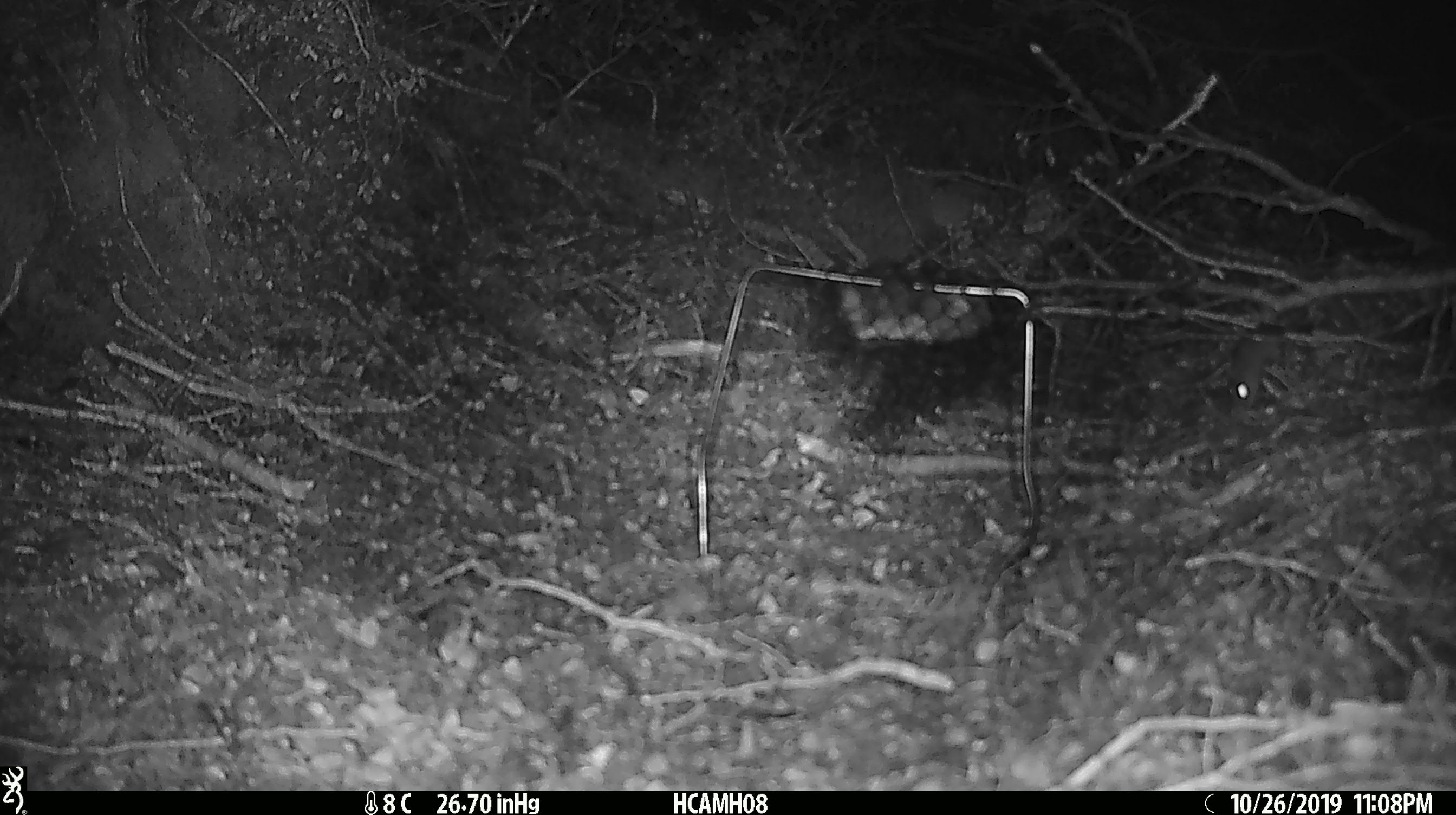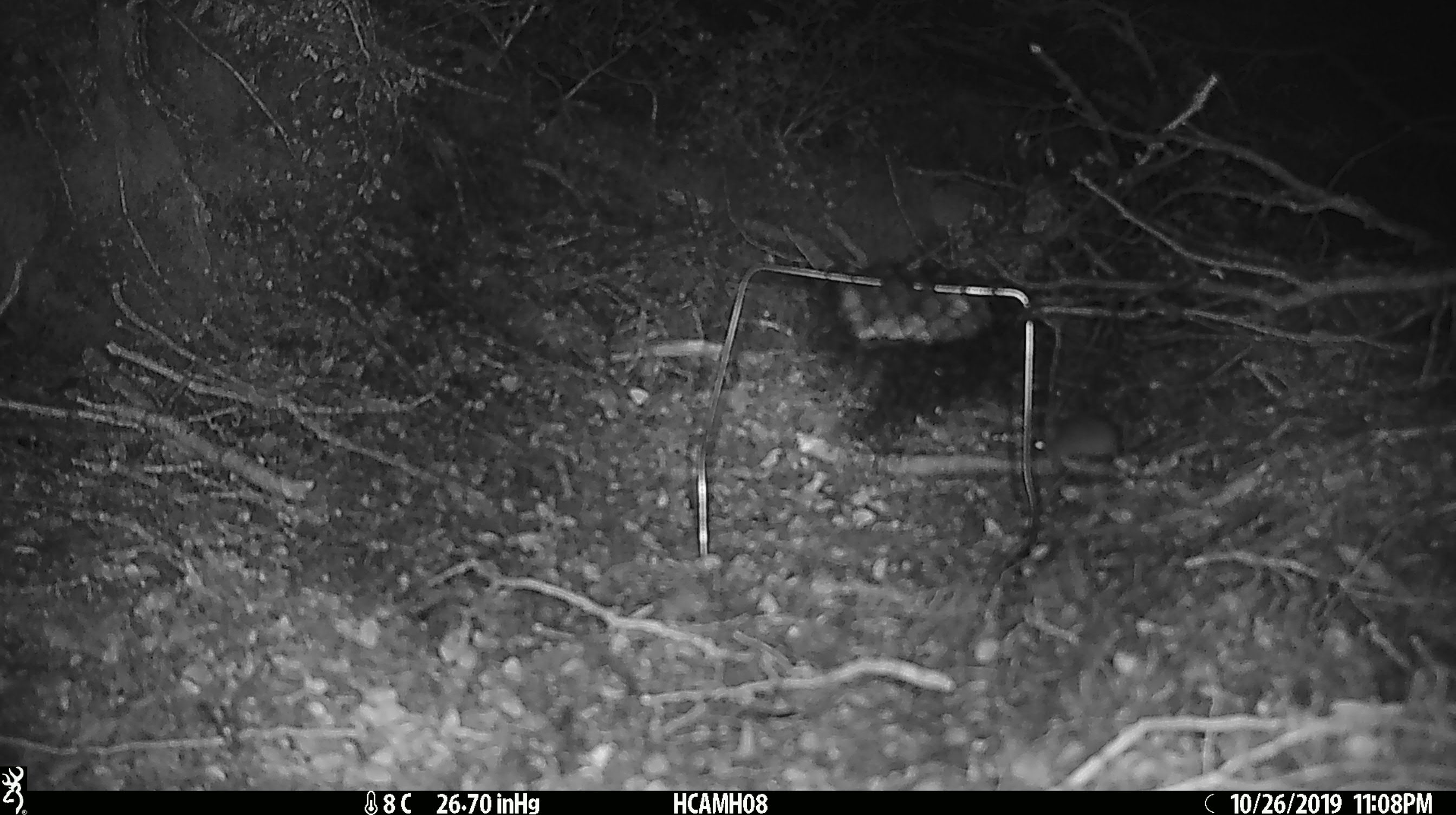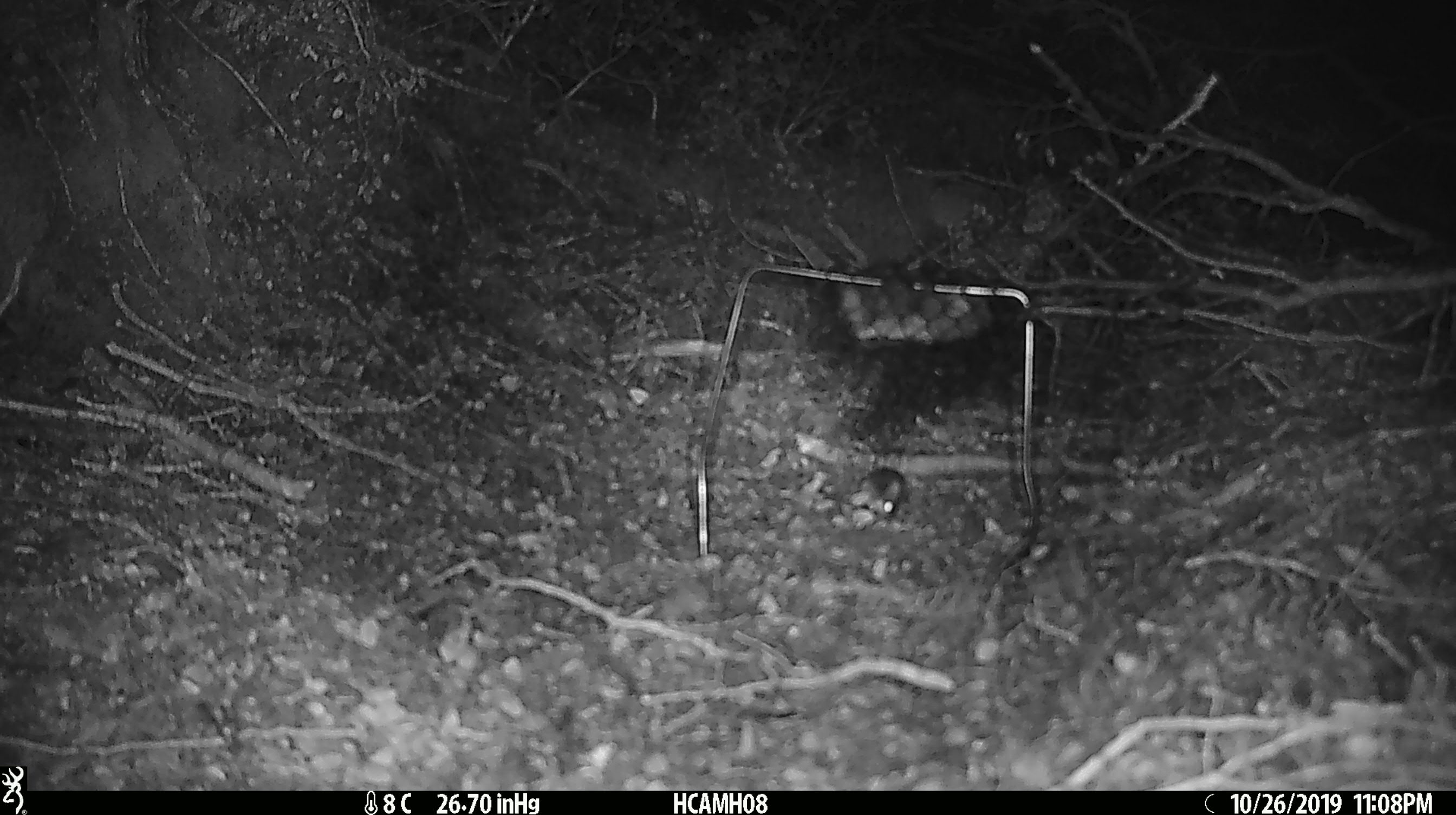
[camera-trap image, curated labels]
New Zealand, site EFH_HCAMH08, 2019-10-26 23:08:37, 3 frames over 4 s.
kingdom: Animalia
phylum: Chordata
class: Mammalia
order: Rodentia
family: Muridae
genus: Mus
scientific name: Mus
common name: mouse